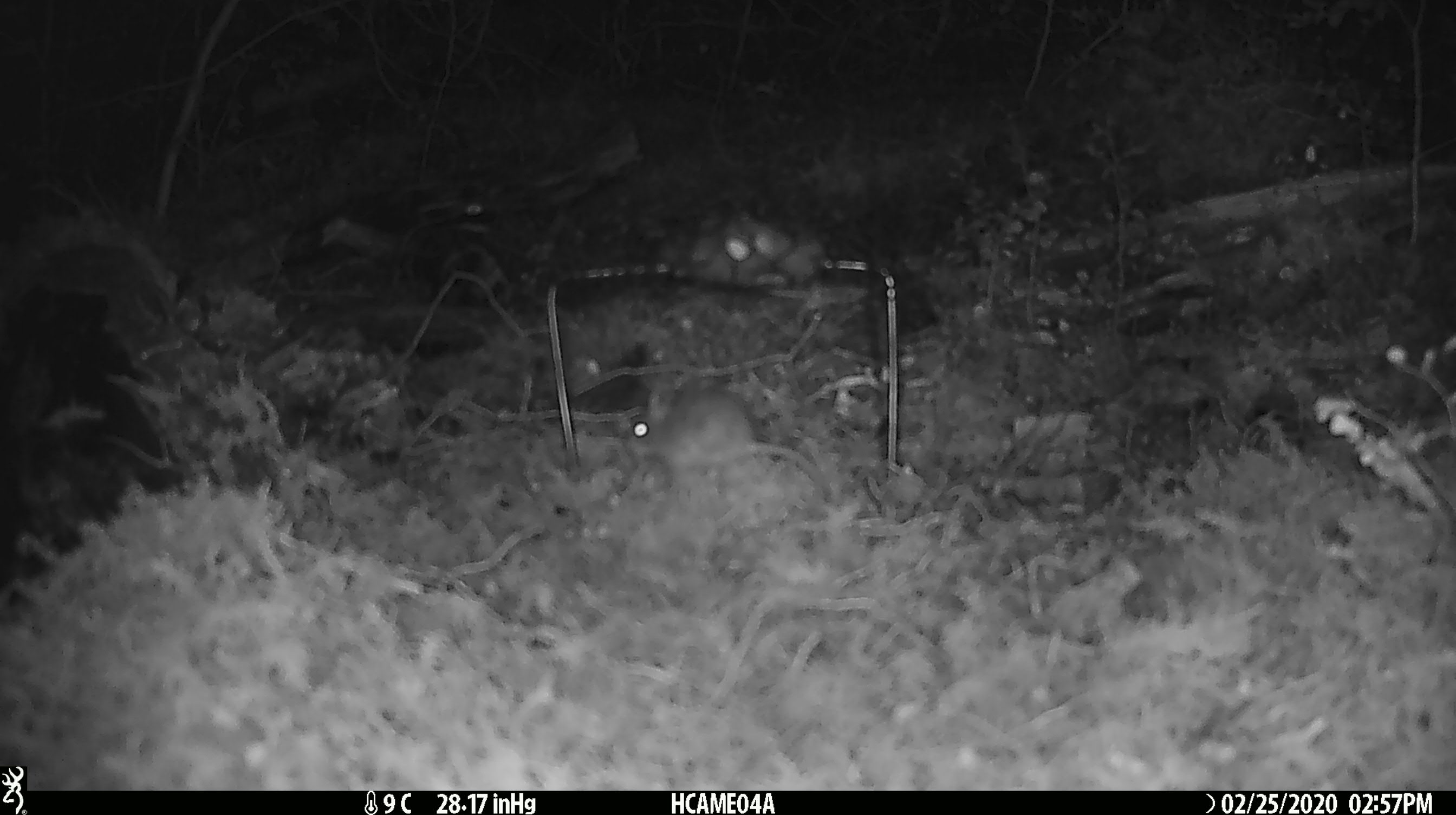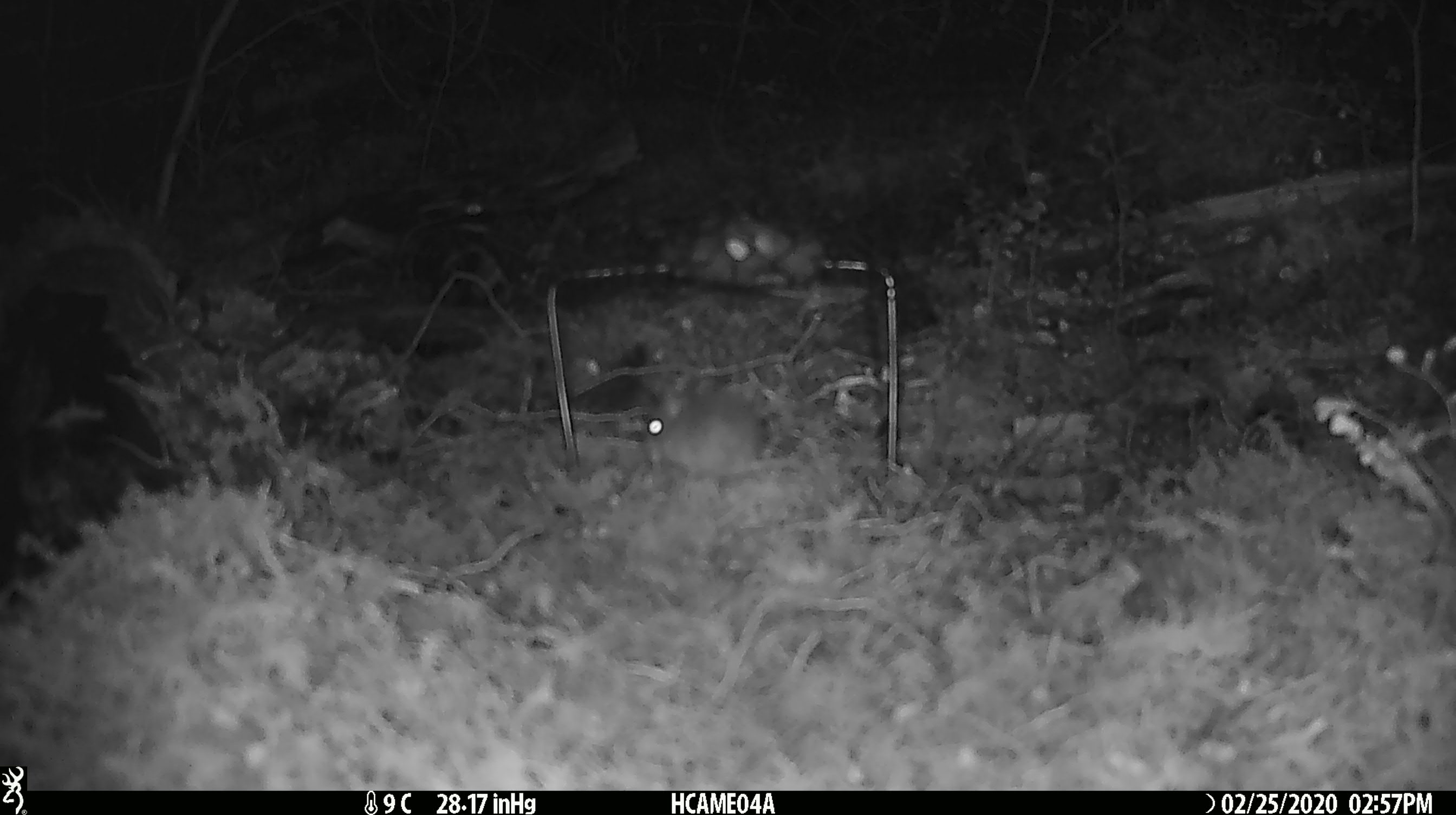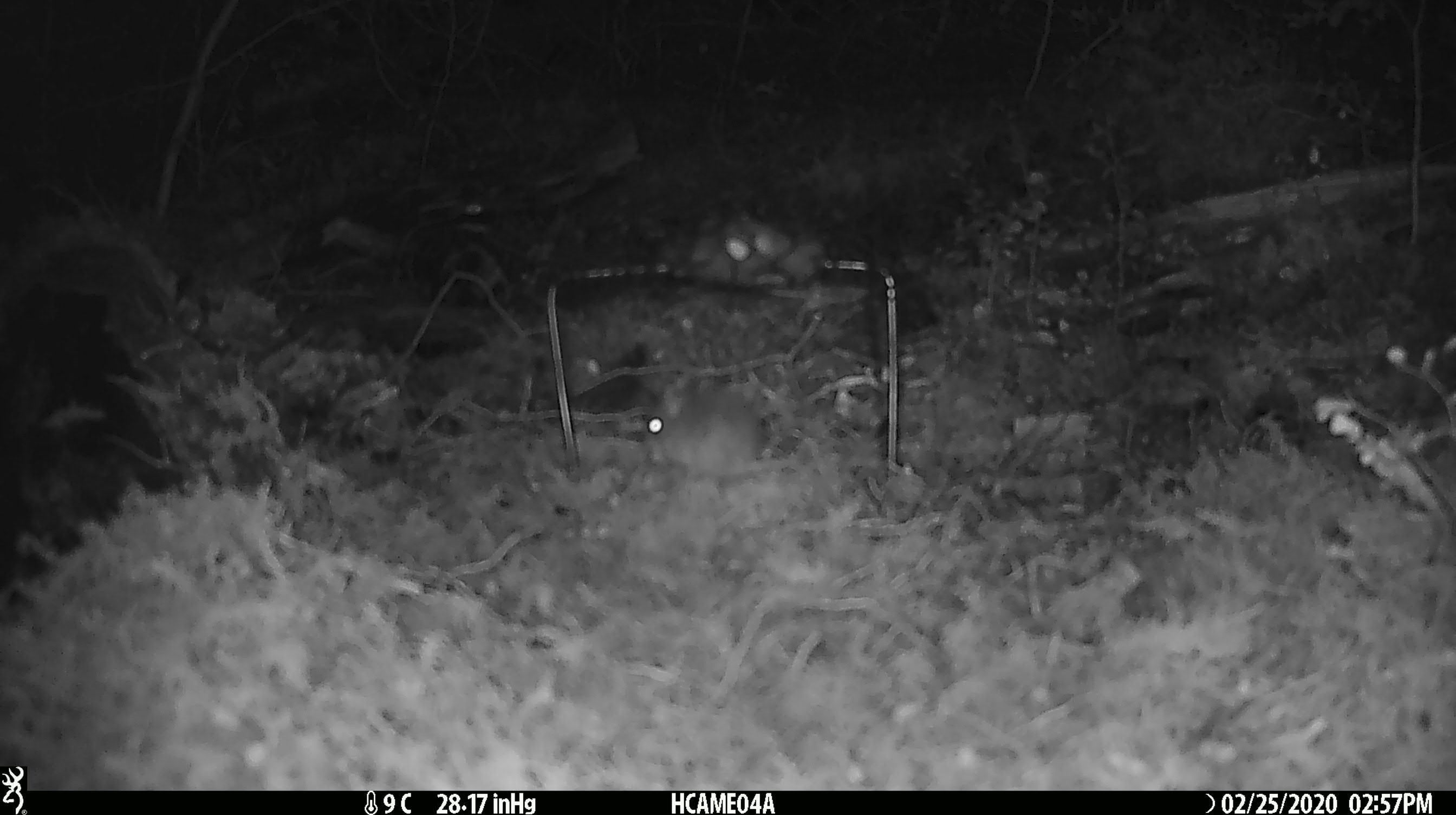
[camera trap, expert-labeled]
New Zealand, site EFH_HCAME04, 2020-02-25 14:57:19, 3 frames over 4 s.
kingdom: Animalia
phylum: Chordata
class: Mammalia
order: Rodentia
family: Muridae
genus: Mus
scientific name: Mus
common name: mouse